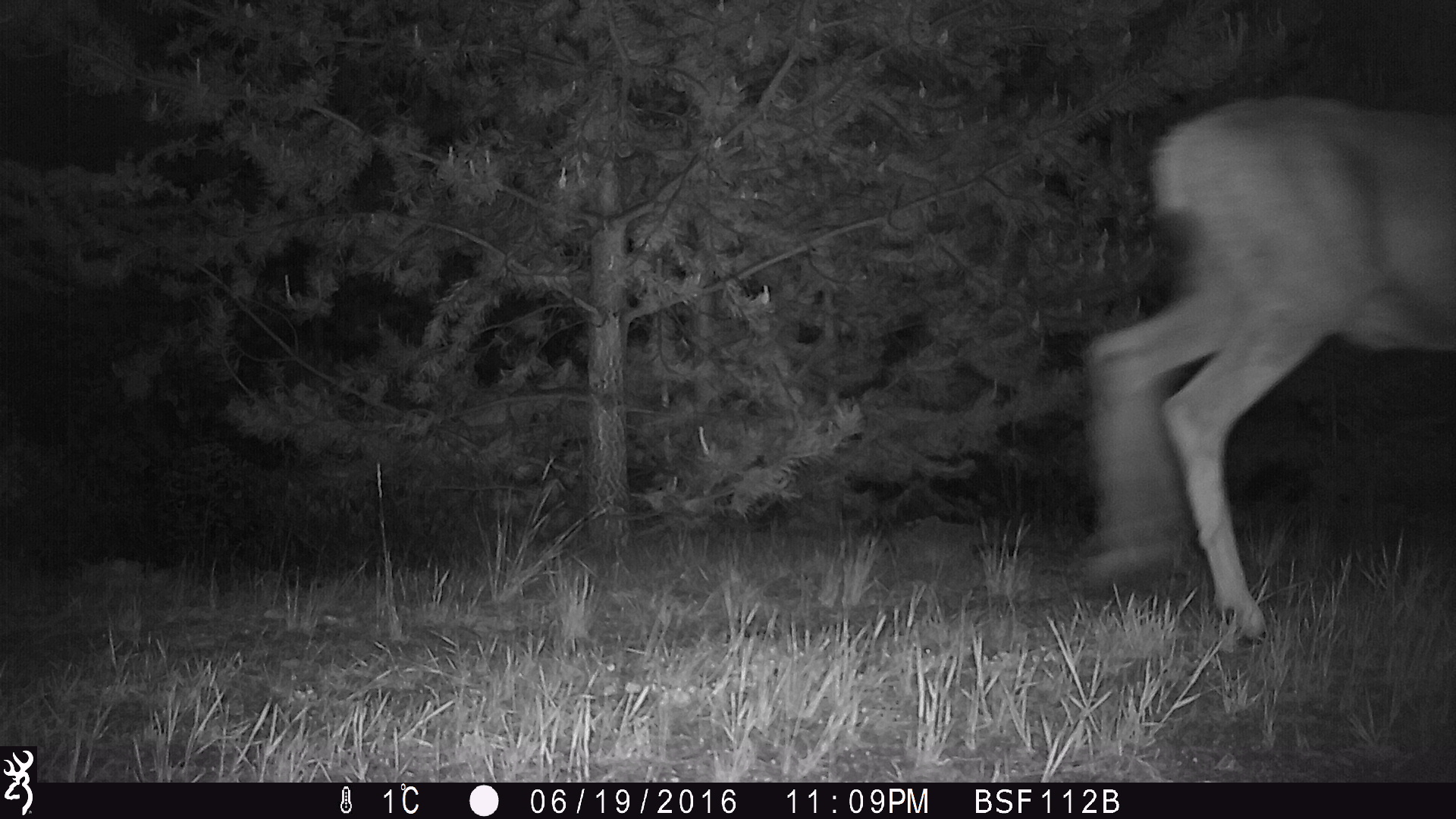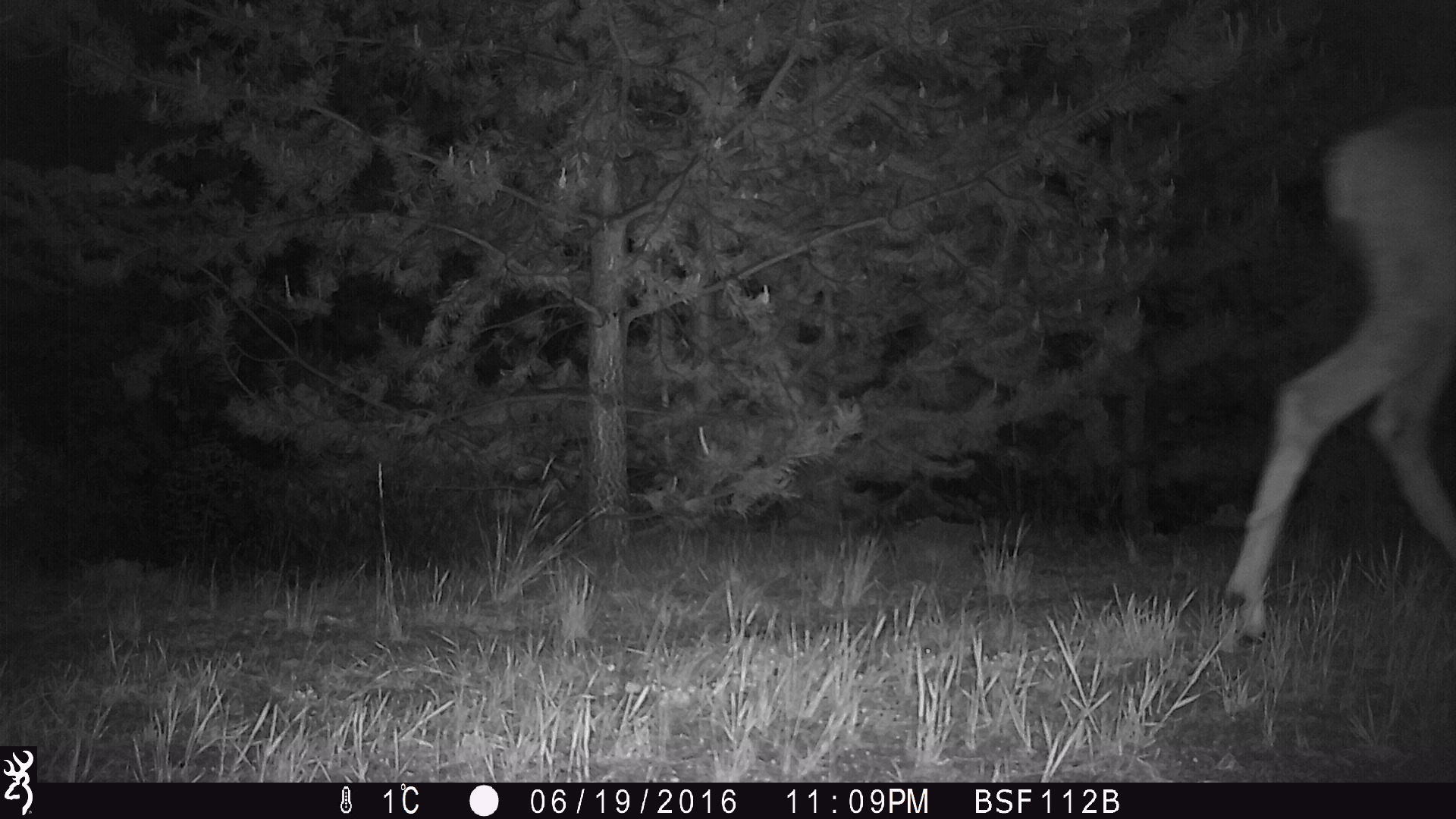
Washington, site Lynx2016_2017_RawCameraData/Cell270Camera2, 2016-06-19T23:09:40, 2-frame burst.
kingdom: Animalia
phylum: Chordata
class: Mammalia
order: Artiodactyla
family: Cervidae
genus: Odocoileus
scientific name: Odocoileus hemionus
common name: mule deer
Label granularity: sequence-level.